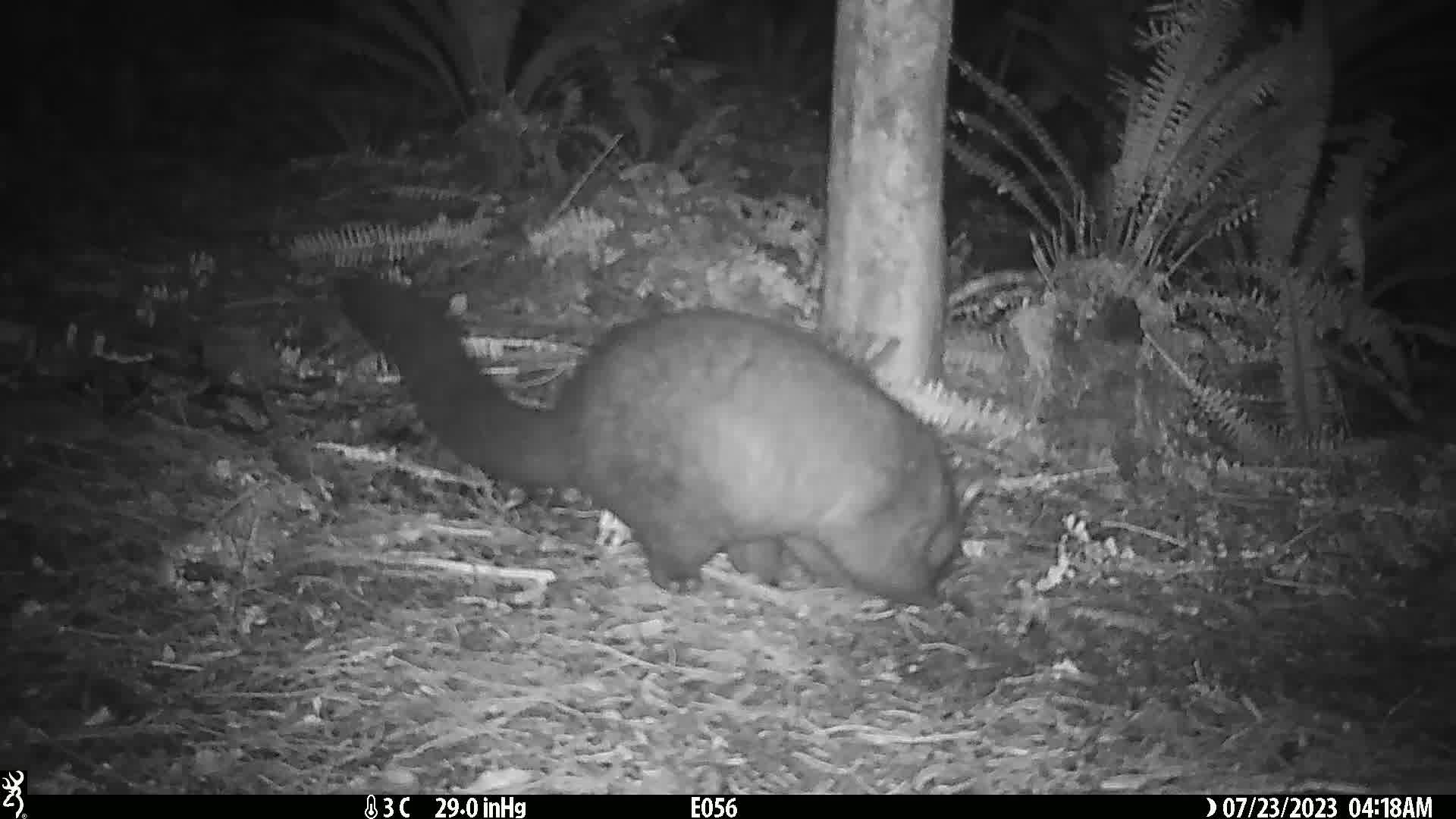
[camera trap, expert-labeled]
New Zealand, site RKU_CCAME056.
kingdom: Animalia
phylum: Chordata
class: Mammalia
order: Diprotodontia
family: Phalangeridae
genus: Trichosurus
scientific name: Trichosurus vulpecula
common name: common brushtail possum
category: possum